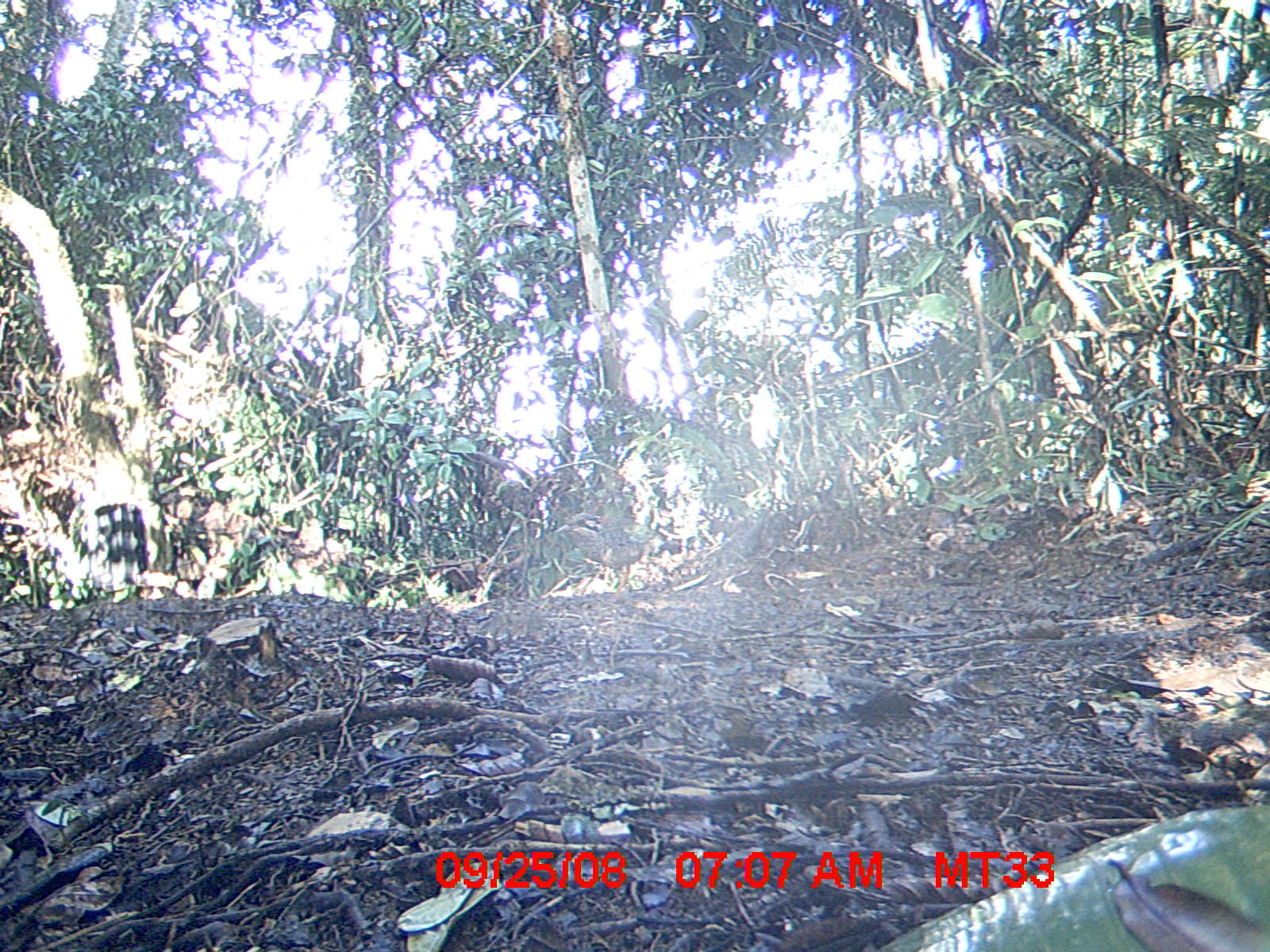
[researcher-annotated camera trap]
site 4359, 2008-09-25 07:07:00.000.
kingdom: Animalia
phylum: Chordata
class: Aves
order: Coraciiformes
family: Brachypteraciidae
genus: Brachypteracias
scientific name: Brachypteracias squamiger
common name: scaly ground-roller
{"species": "Brachypteracias squamiger (scaly ground-roller)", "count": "2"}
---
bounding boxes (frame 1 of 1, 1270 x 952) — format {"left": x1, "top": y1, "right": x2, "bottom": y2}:
brachypteracias squamiger: {"left": 553, "top": 511, "right": 657, "bottom": 593}